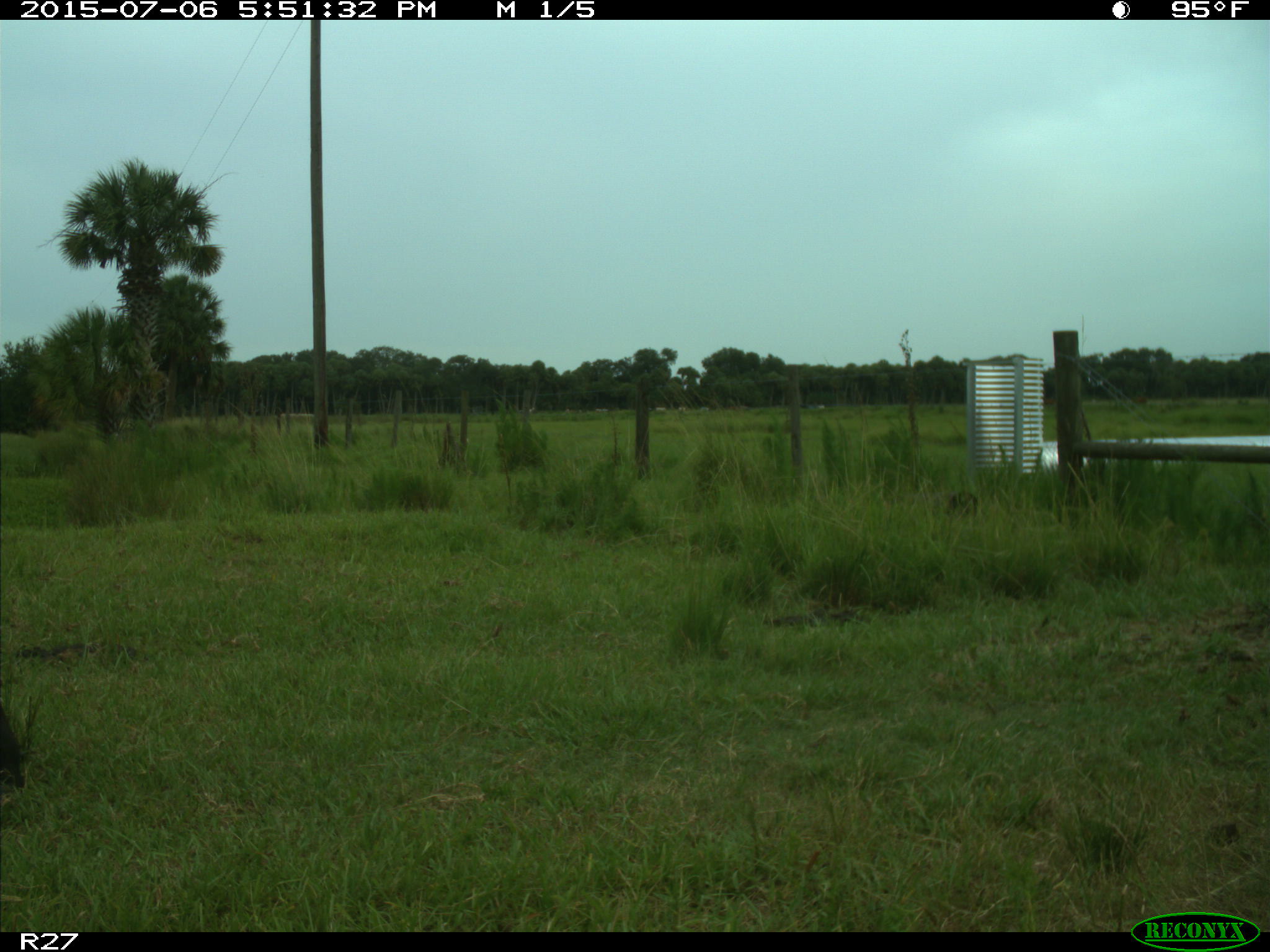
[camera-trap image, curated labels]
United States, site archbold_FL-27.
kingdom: Animalia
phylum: Chordata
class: Mammalia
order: Artiodactyla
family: Bovidae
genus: Bos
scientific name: Bos taurus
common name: domestic cow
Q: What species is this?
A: Bos taurus (domestic cow).